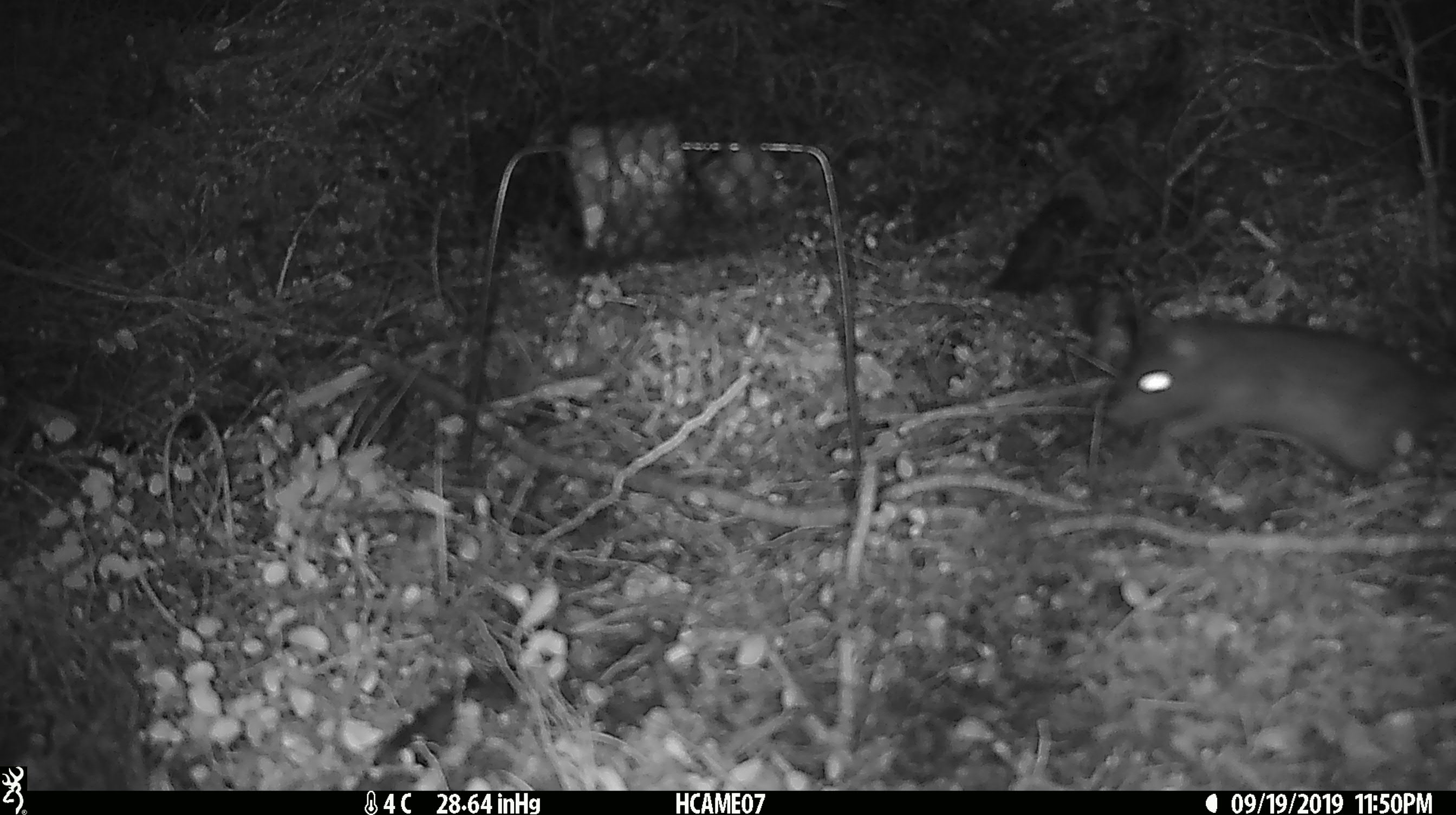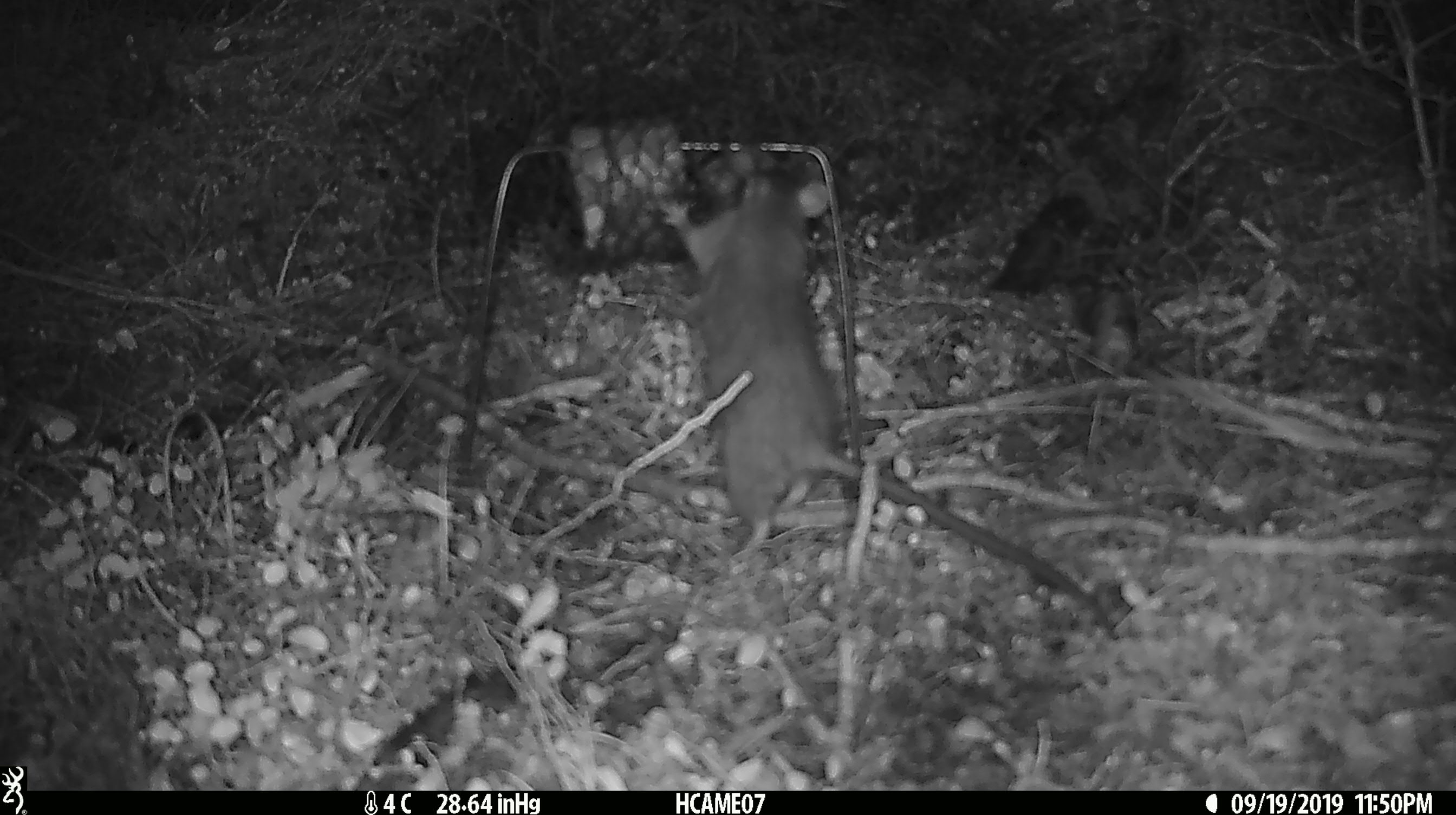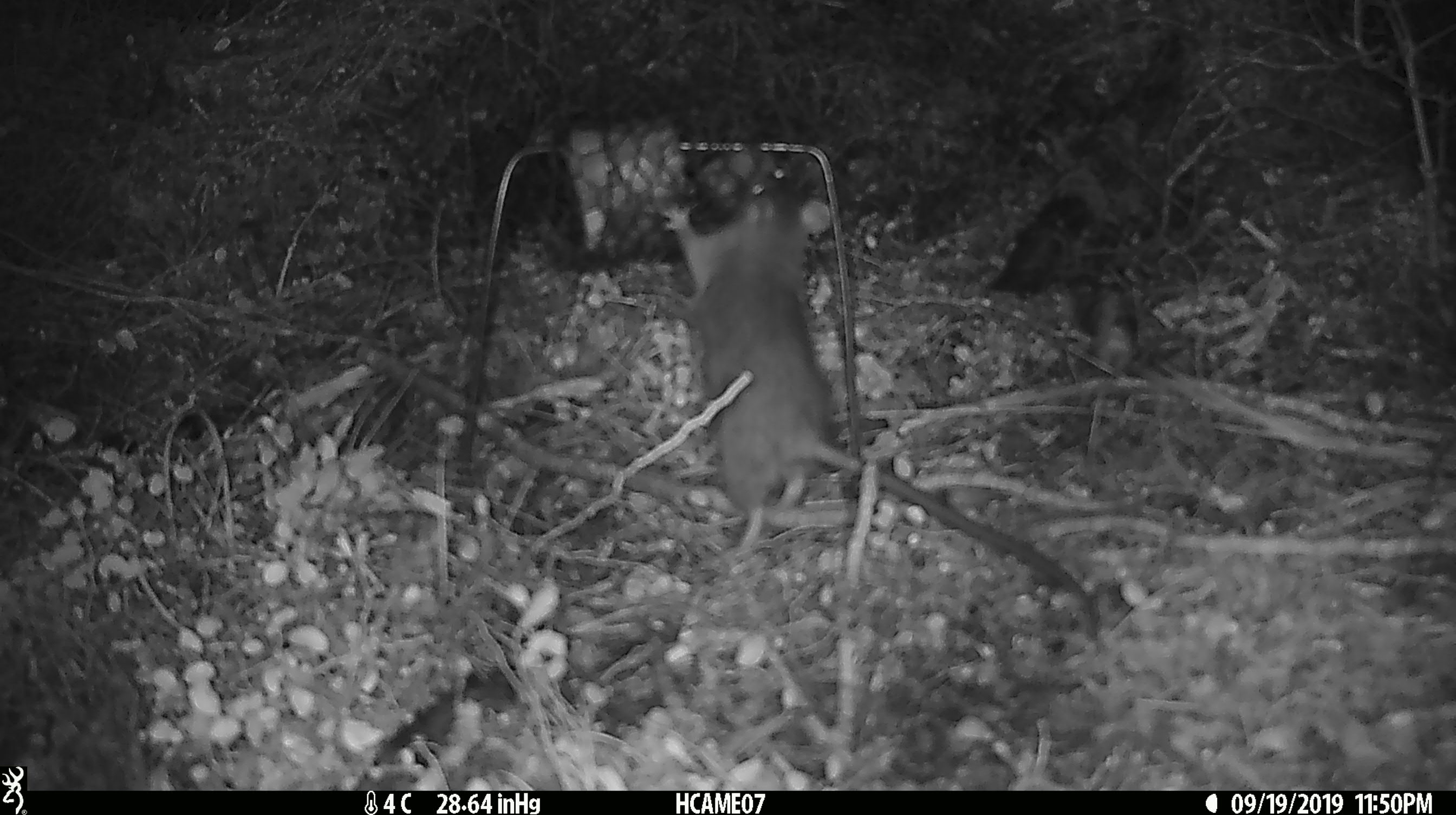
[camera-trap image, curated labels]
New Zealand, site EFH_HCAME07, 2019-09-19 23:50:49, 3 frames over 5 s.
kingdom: Animalia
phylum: Chordata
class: Mammalia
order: Rodentia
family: Muridae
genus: Rattus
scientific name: Rattus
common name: rat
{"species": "rat (Rattus)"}